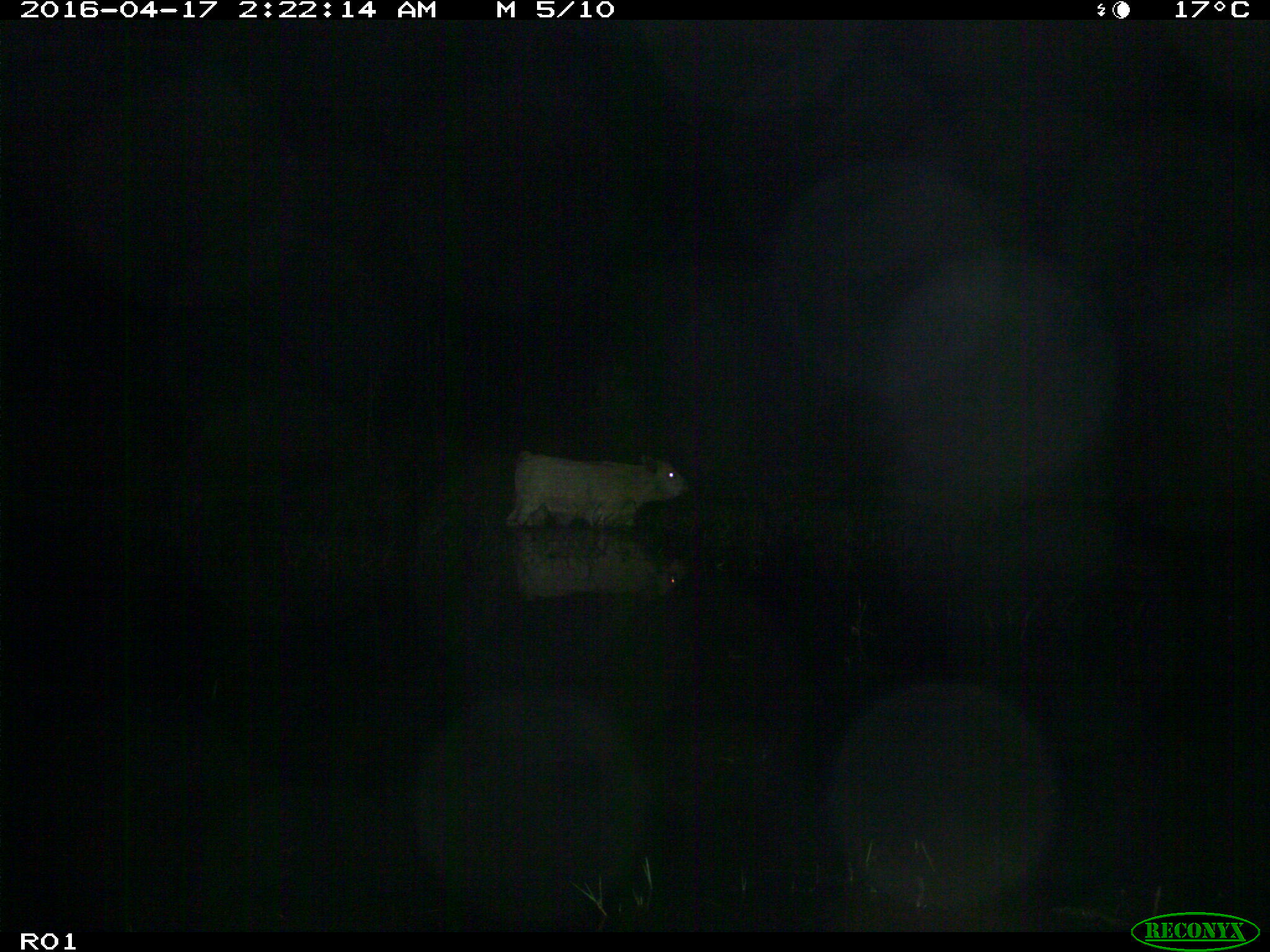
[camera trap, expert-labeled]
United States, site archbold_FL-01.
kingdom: Animalia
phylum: Chordata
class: Mammalia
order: Artiodactyla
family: Bovidae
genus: Bos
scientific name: Bos taurus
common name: domestic cow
Bos taurus (domestic cow).